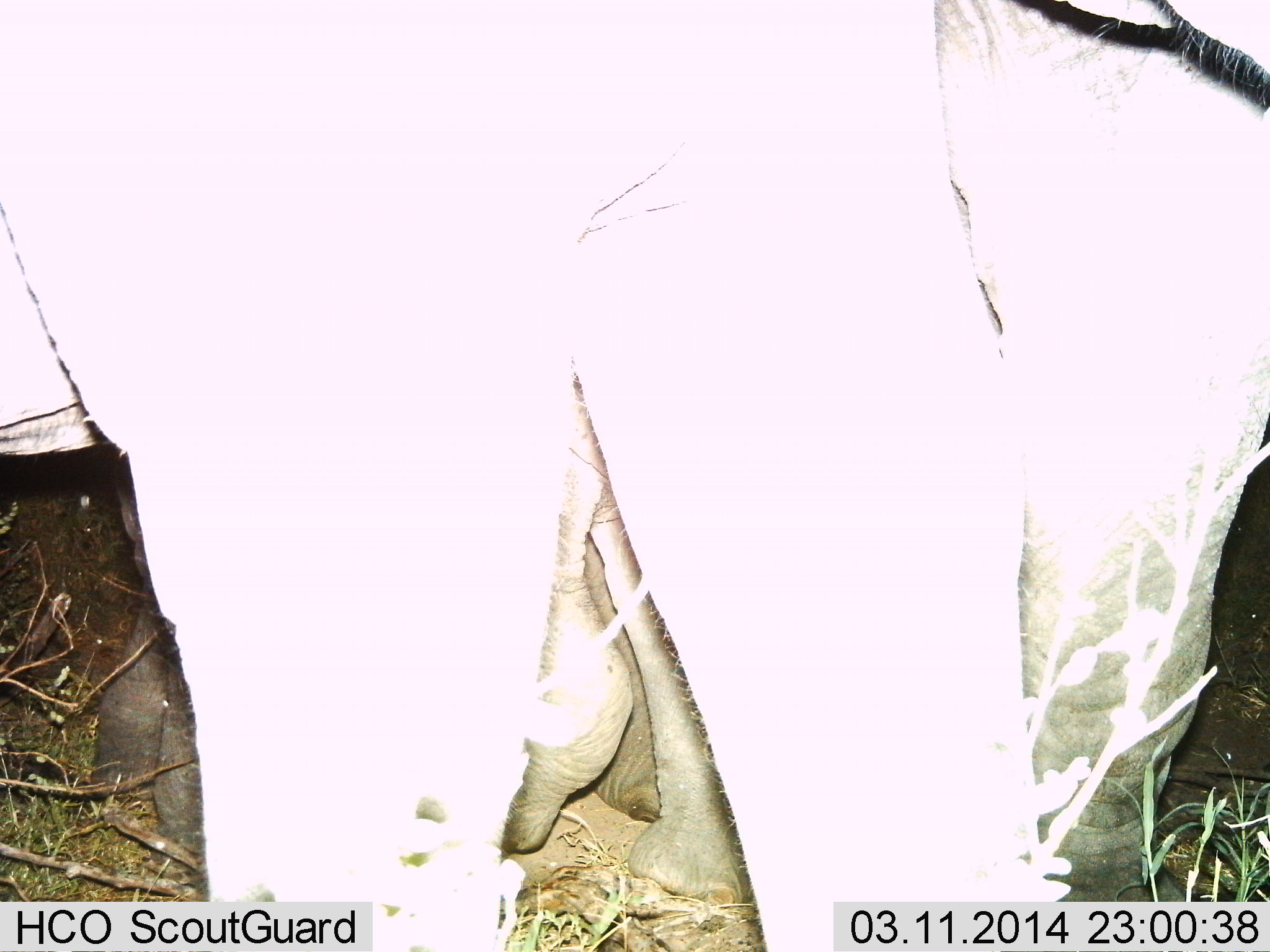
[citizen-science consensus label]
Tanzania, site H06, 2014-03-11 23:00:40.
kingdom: Animalia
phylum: Chordata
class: Mammalia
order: Proboscidea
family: Elephantidae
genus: Loxodonta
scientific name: Loxodonta africana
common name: african bush elephant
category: elephant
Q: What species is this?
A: Elephant (african bush elephant) (Loxodonta africana).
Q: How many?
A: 2.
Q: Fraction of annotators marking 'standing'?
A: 85%.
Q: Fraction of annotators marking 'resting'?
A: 9%.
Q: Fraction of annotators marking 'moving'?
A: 17%.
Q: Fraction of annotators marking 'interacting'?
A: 15%.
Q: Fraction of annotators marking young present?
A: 23%.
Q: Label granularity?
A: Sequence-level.